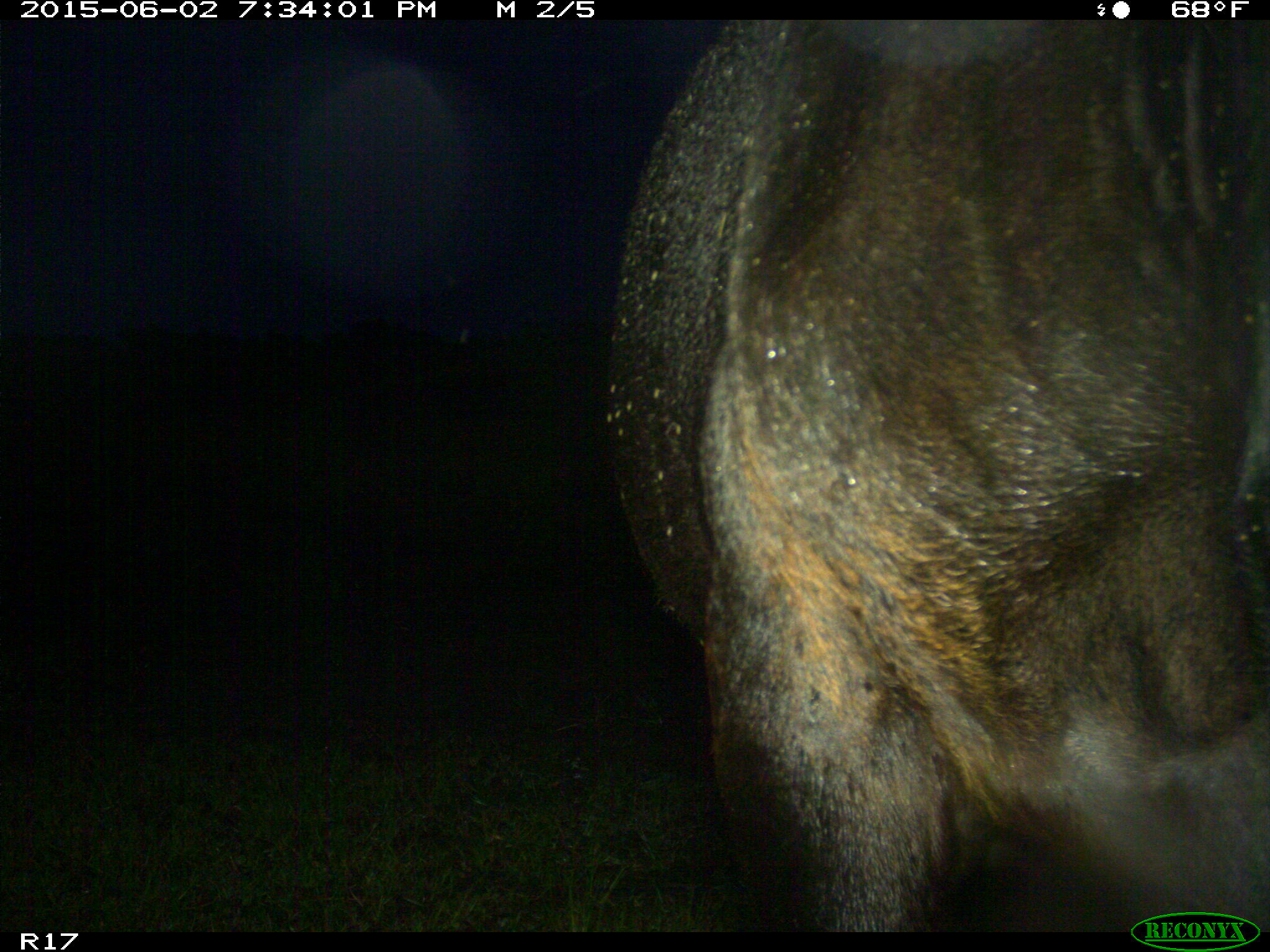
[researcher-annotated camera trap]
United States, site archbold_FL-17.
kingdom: Animalia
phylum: Chordata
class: Mammalia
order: Artiodactyla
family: Bovidae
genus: Bos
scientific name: Bos taurus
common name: domestic cow